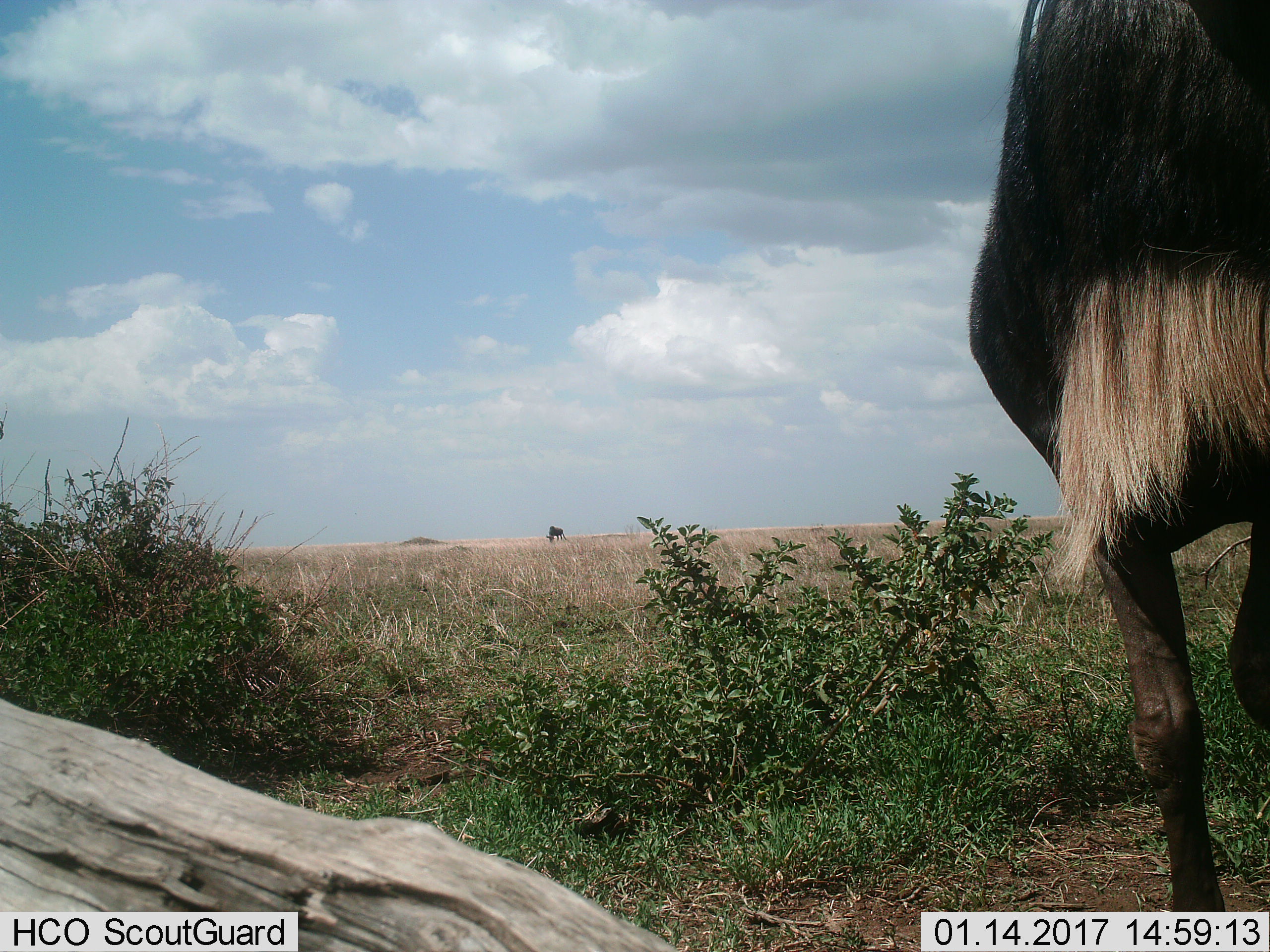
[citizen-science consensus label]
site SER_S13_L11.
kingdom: Animalia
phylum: Chordata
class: Mammalia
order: Artiodactyla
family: Bovidae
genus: Connochaetes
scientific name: Connochaetes taurinus taurinus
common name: blue wildebeest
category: wildebeestblue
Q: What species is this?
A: Wildebeestblue (blue wildebeest) (Connochaetes taurinus taurinus).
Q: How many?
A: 2.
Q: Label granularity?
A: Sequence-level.